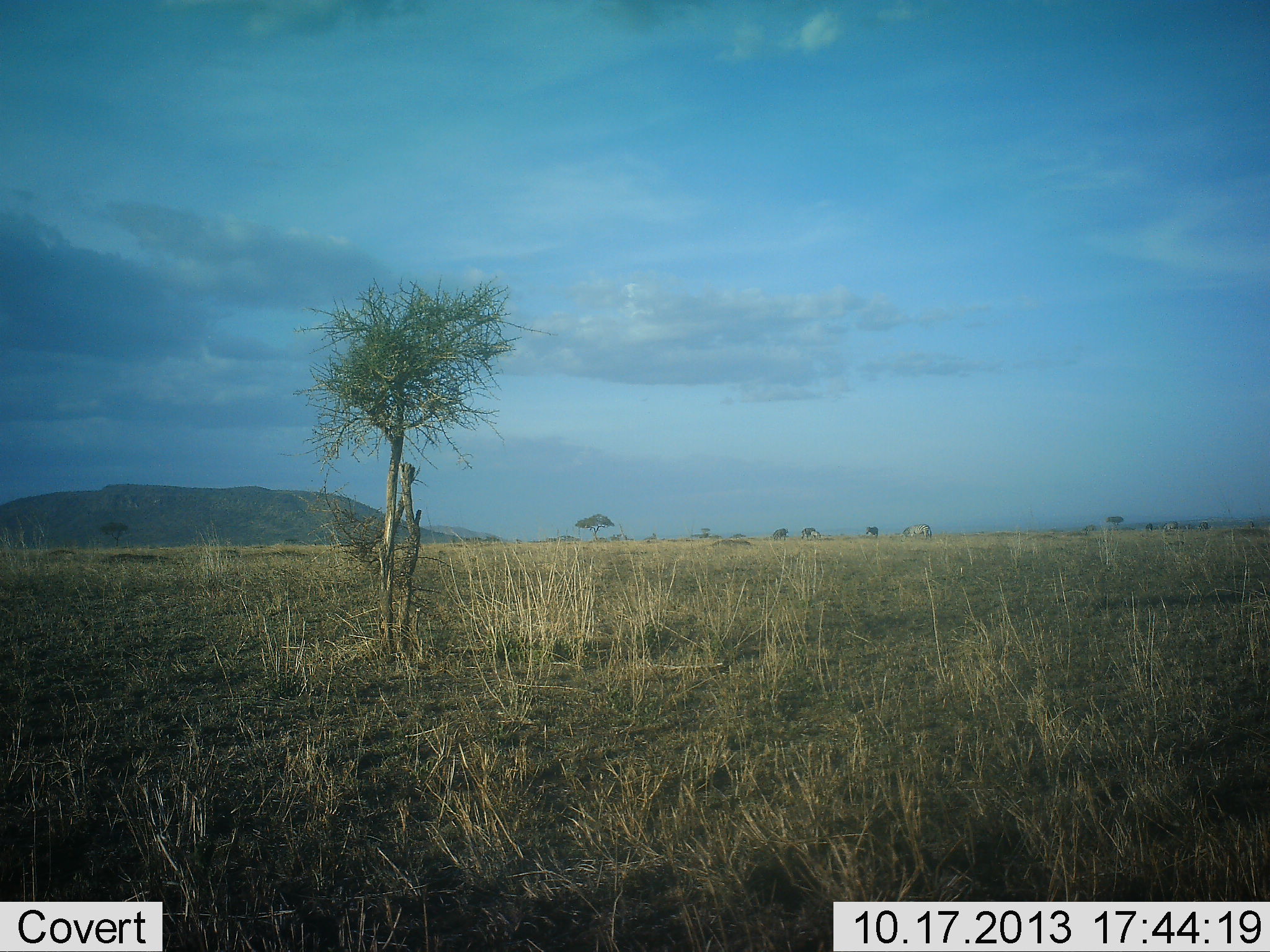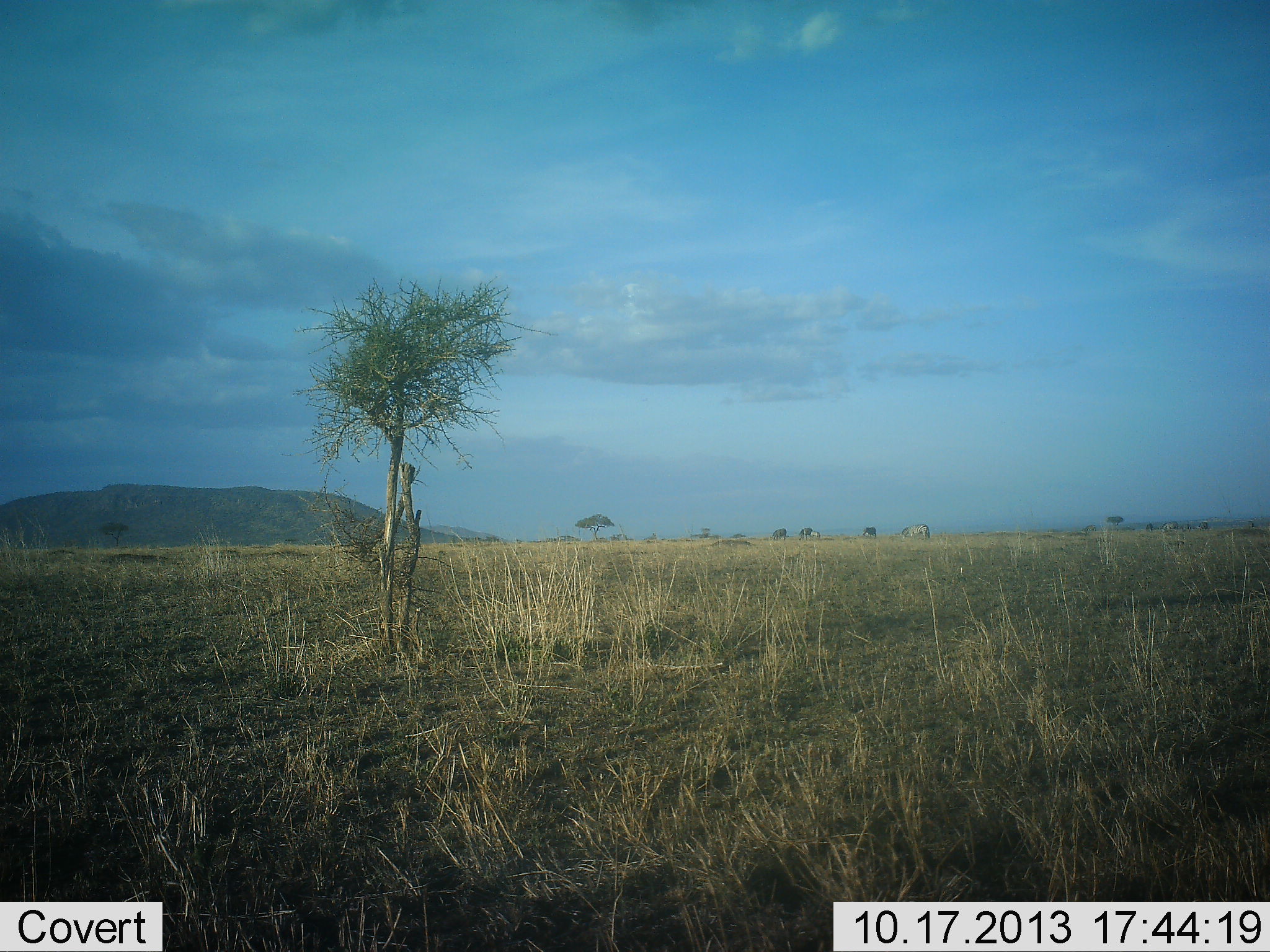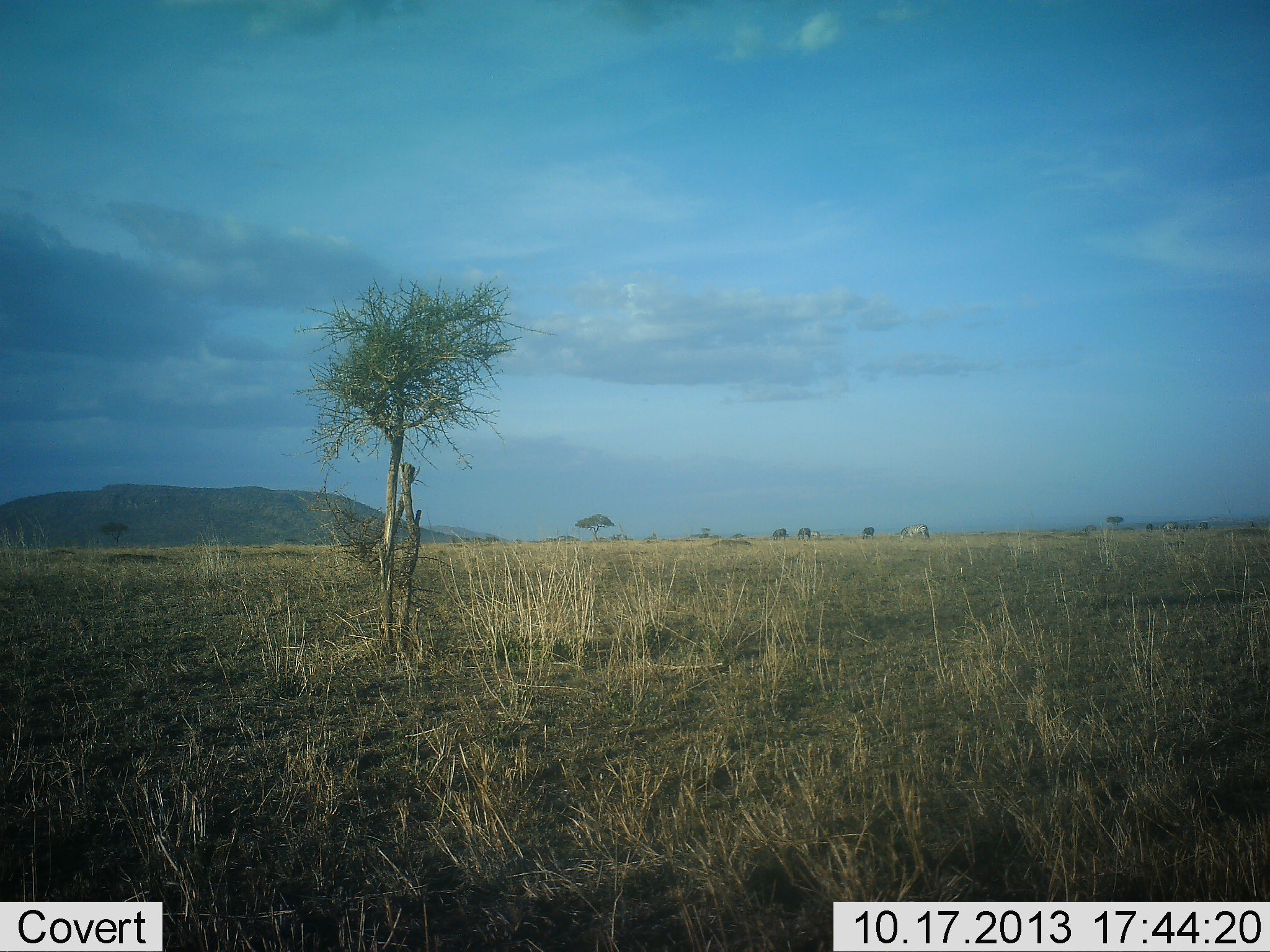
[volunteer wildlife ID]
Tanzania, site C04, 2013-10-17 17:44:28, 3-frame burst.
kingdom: Animalia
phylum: Chordata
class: Mammalia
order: Perissodactyla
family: Equidae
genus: Equus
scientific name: Equus quagga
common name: plains zebra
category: zebra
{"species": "zebra (plains zebra) (Equus quagga)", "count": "4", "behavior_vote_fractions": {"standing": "0%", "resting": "0%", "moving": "0%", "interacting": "0%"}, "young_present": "0%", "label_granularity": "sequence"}